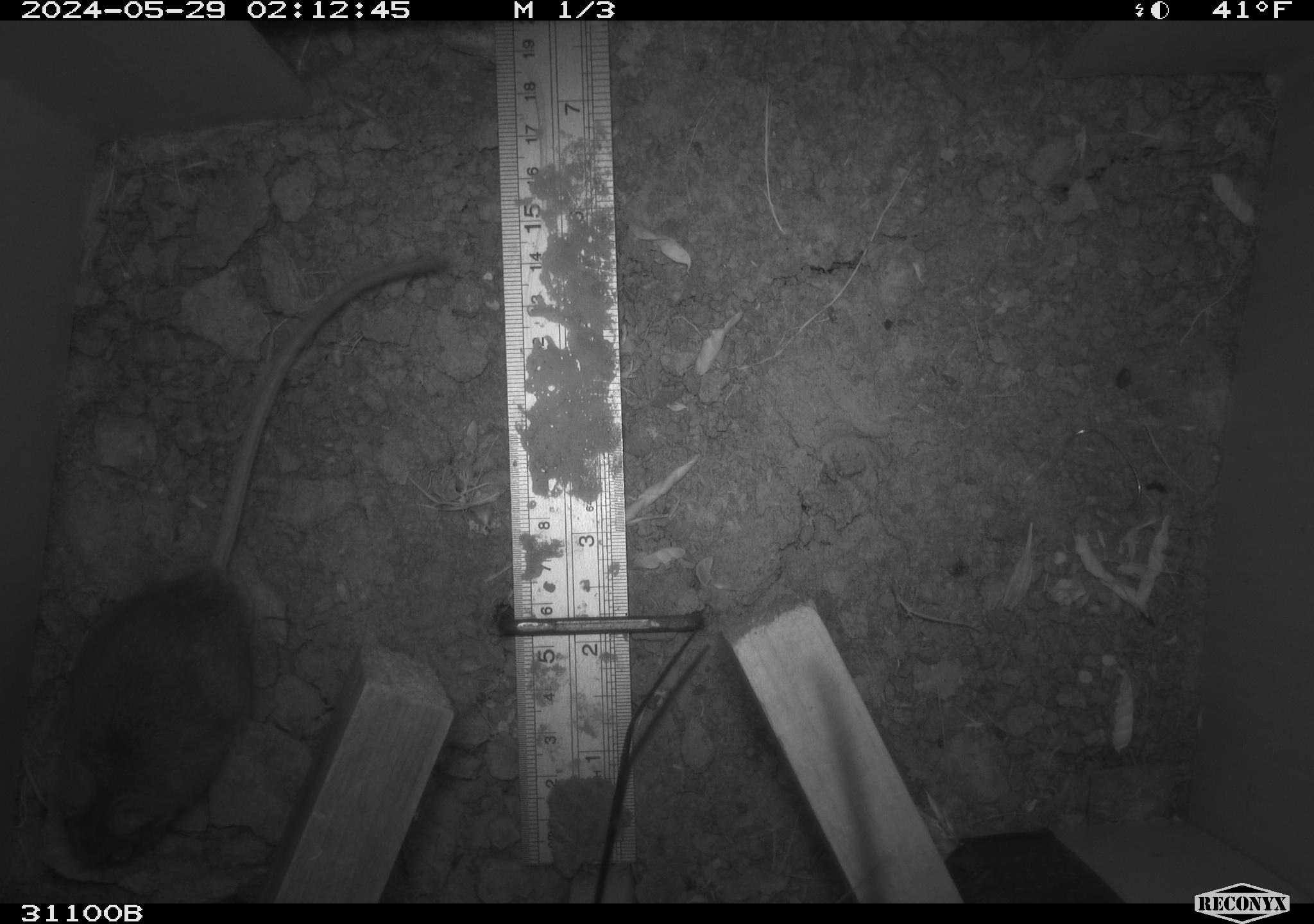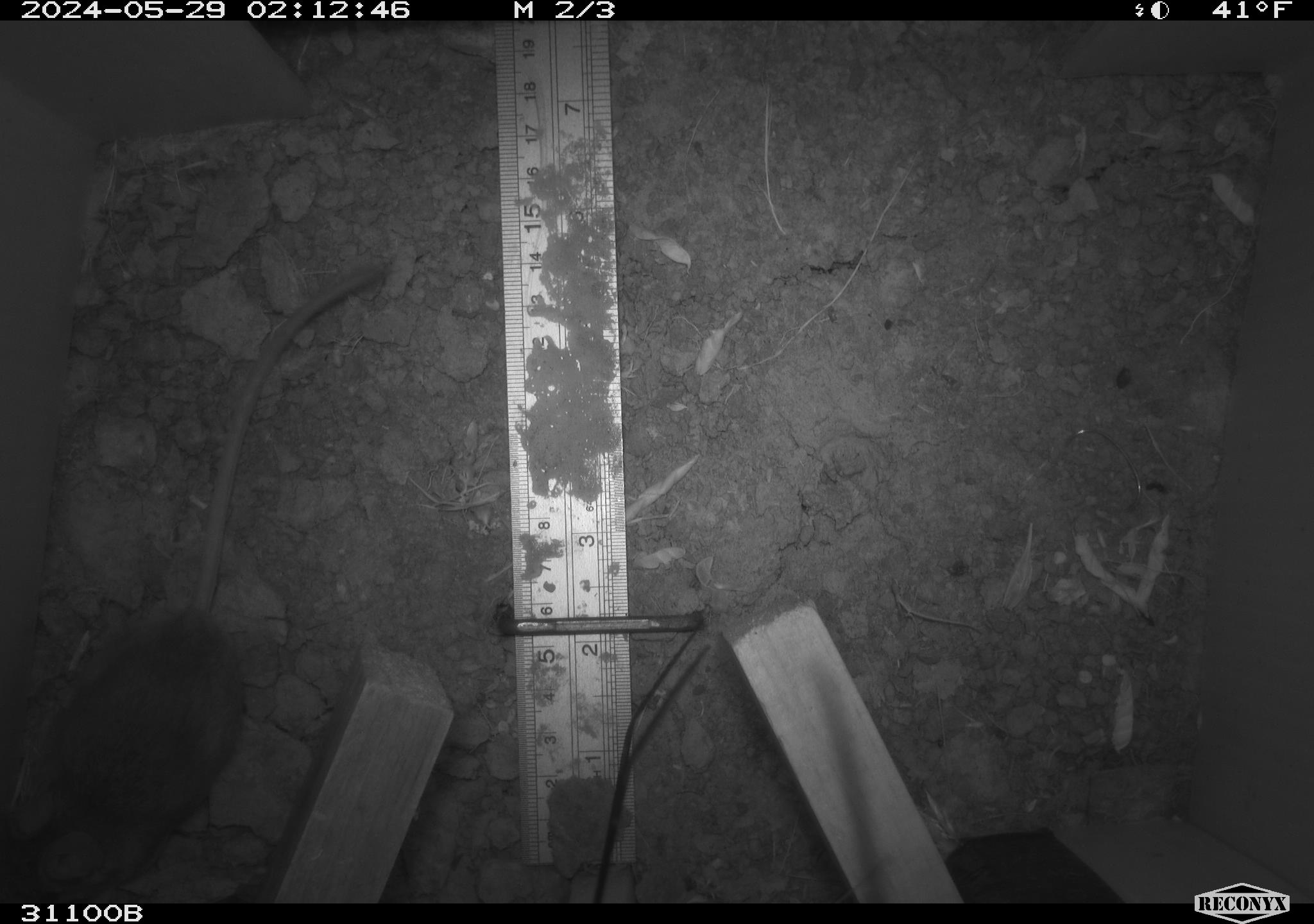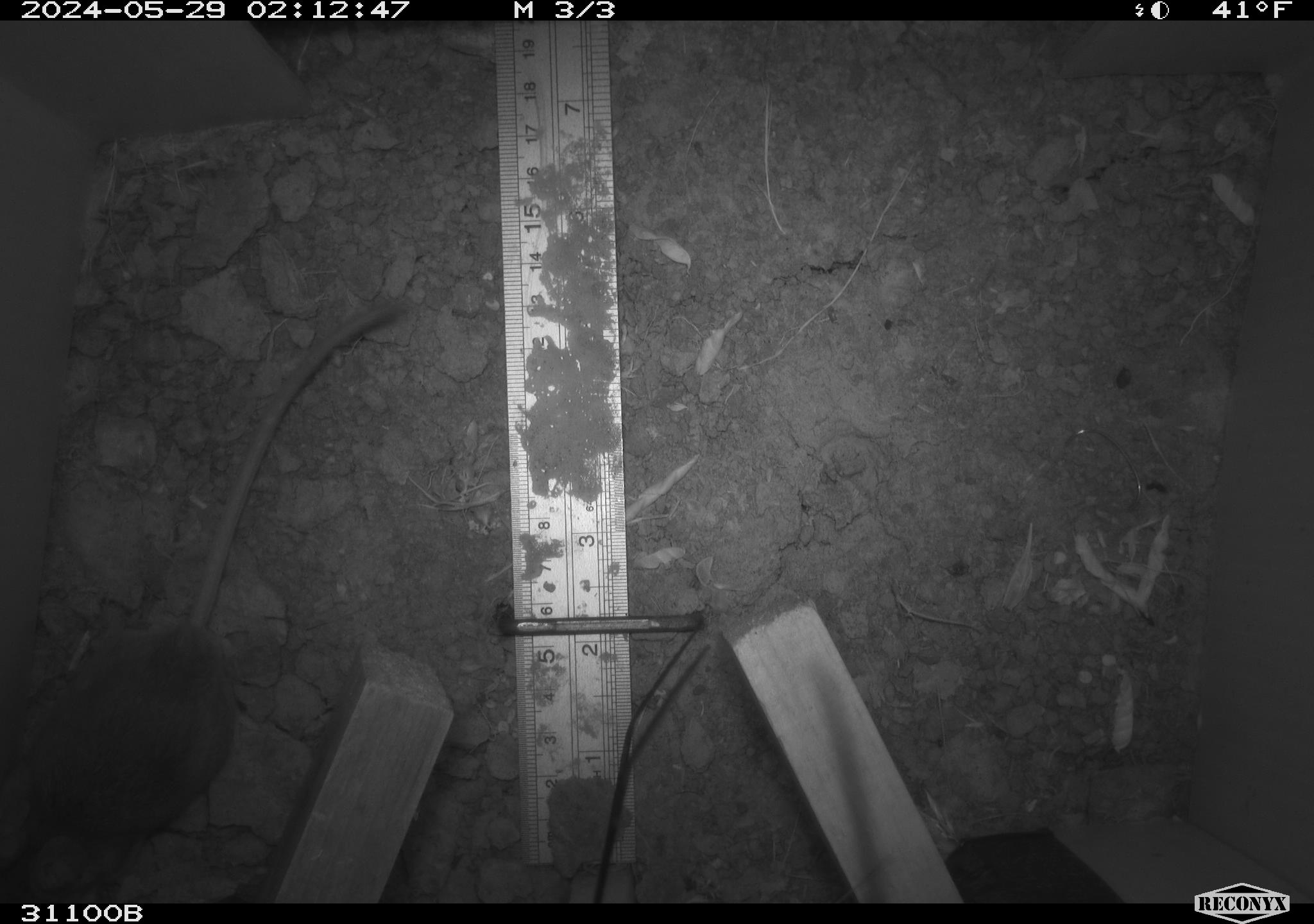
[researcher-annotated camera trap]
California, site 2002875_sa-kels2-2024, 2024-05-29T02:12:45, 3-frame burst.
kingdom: Animalia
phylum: Chordata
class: Mammalia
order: Rodentia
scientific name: Rodentia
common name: rodent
Rodent (Rodentia).